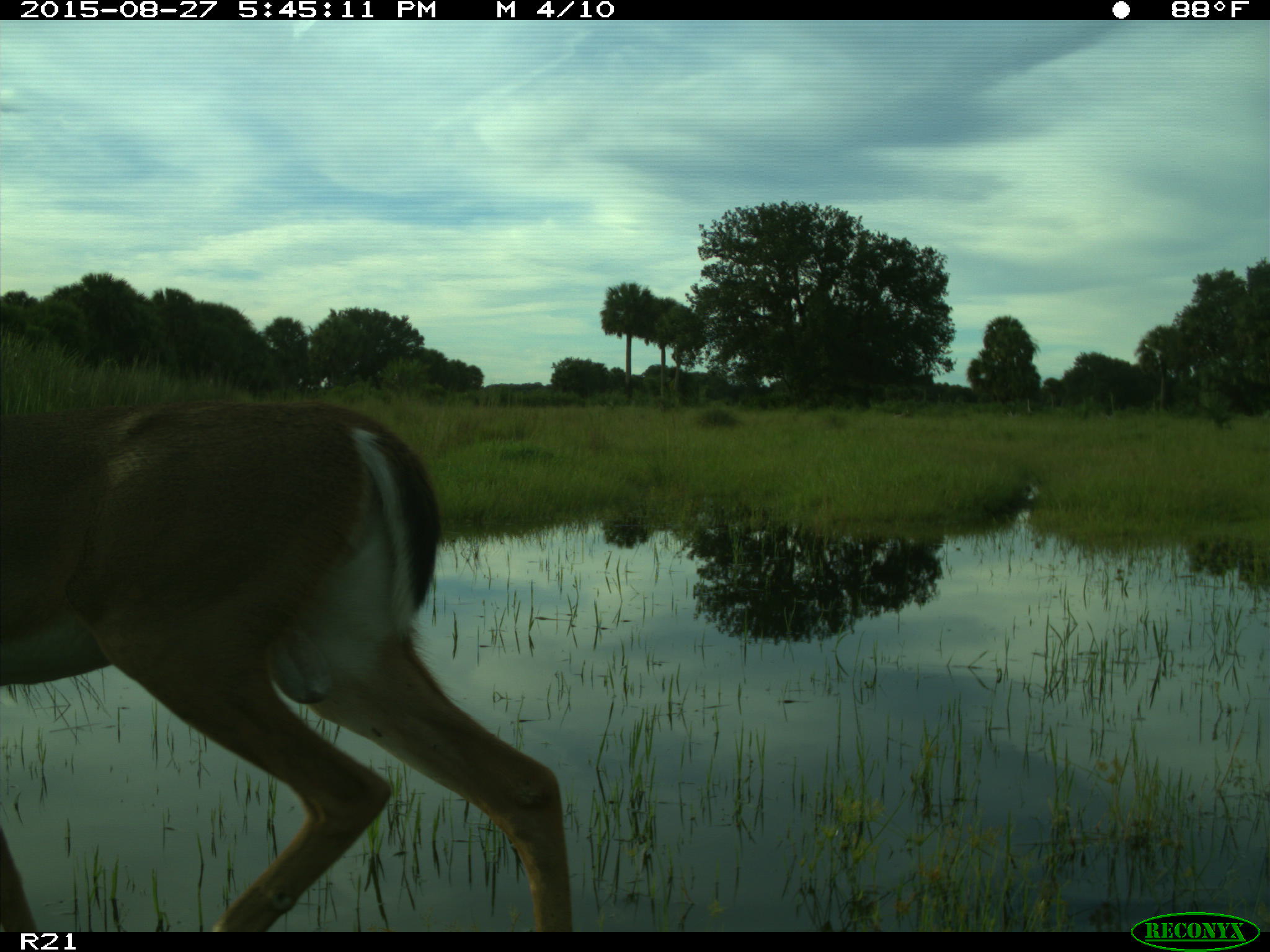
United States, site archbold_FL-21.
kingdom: Animalia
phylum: Chordata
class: Mammalia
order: Artiodactyla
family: Cervidae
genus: Odocoileus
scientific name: Odocoileus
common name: deer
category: unidentified deer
Unidentified deer (deer) (Odocoileus).